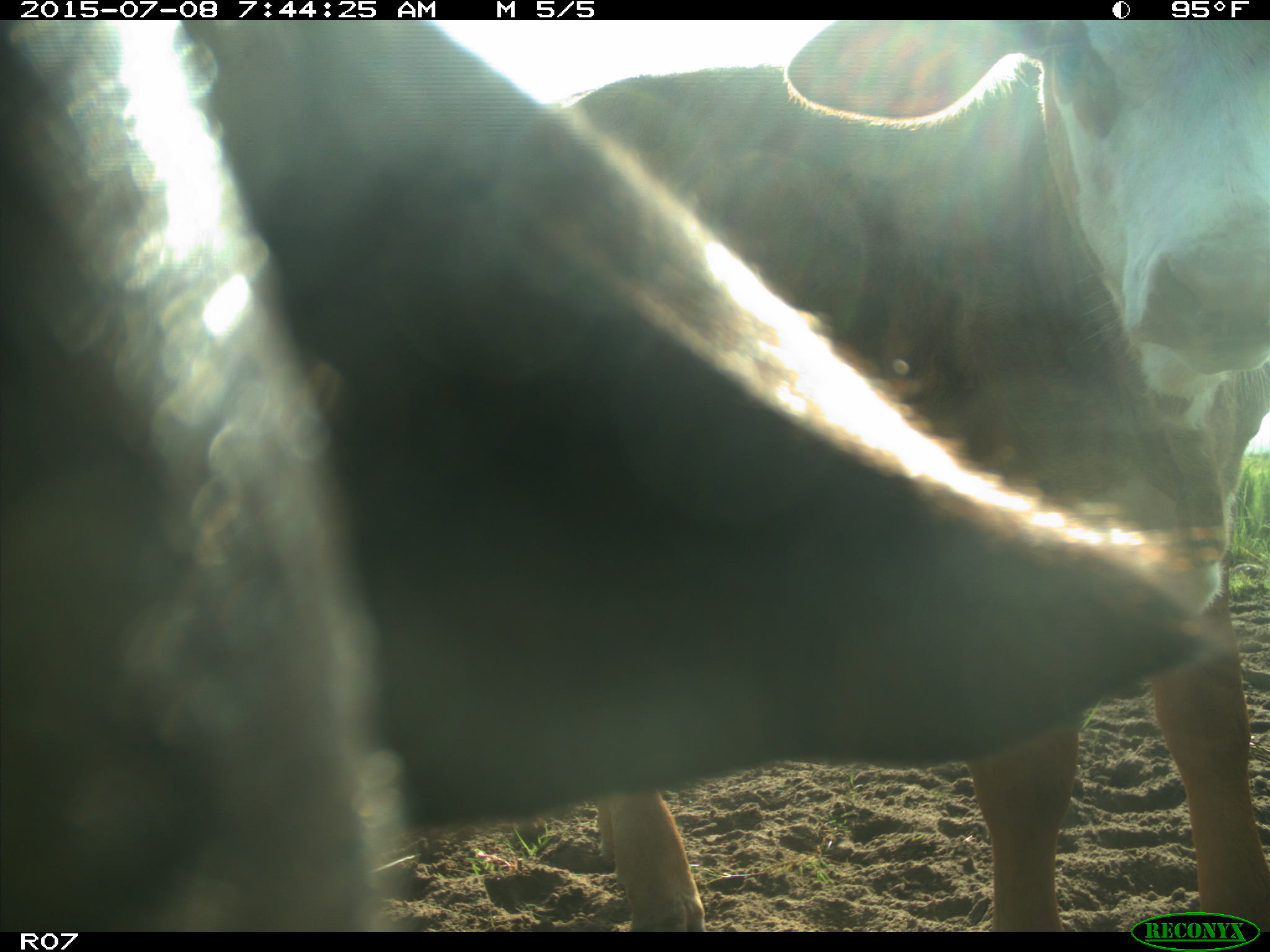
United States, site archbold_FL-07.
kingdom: Animalia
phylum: Chordata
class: Mammalia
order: Artiodactyla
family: Bovidae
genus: Bos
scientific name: Bos taurus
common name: domestic cow